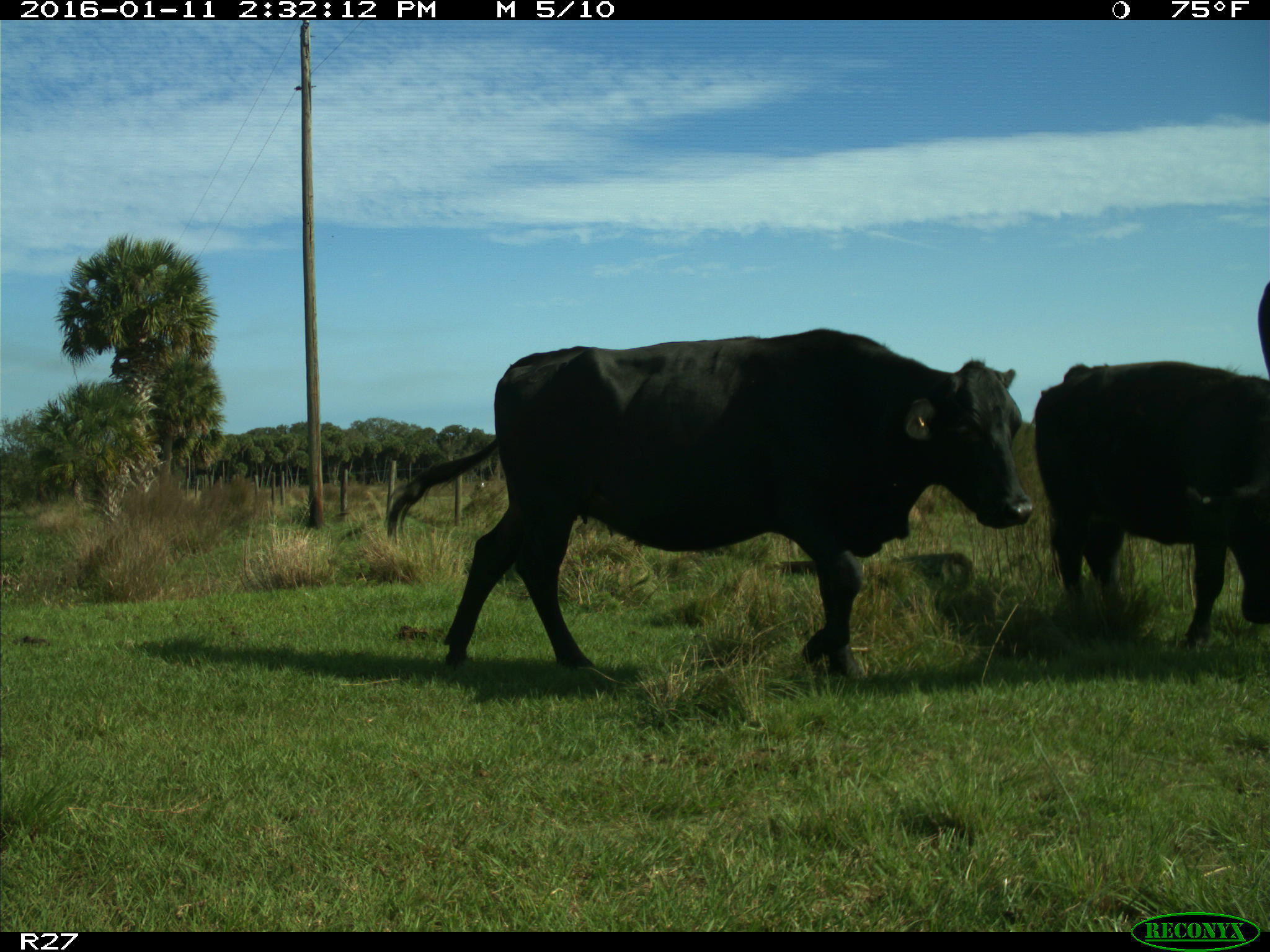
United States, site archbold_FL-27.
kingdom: Animalia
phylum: Chordata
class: Mammalia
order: Artiodactyla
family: Bovidae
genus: Bos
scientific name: Bos taurus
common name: domestic cow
Bos taurus (domestic cow).